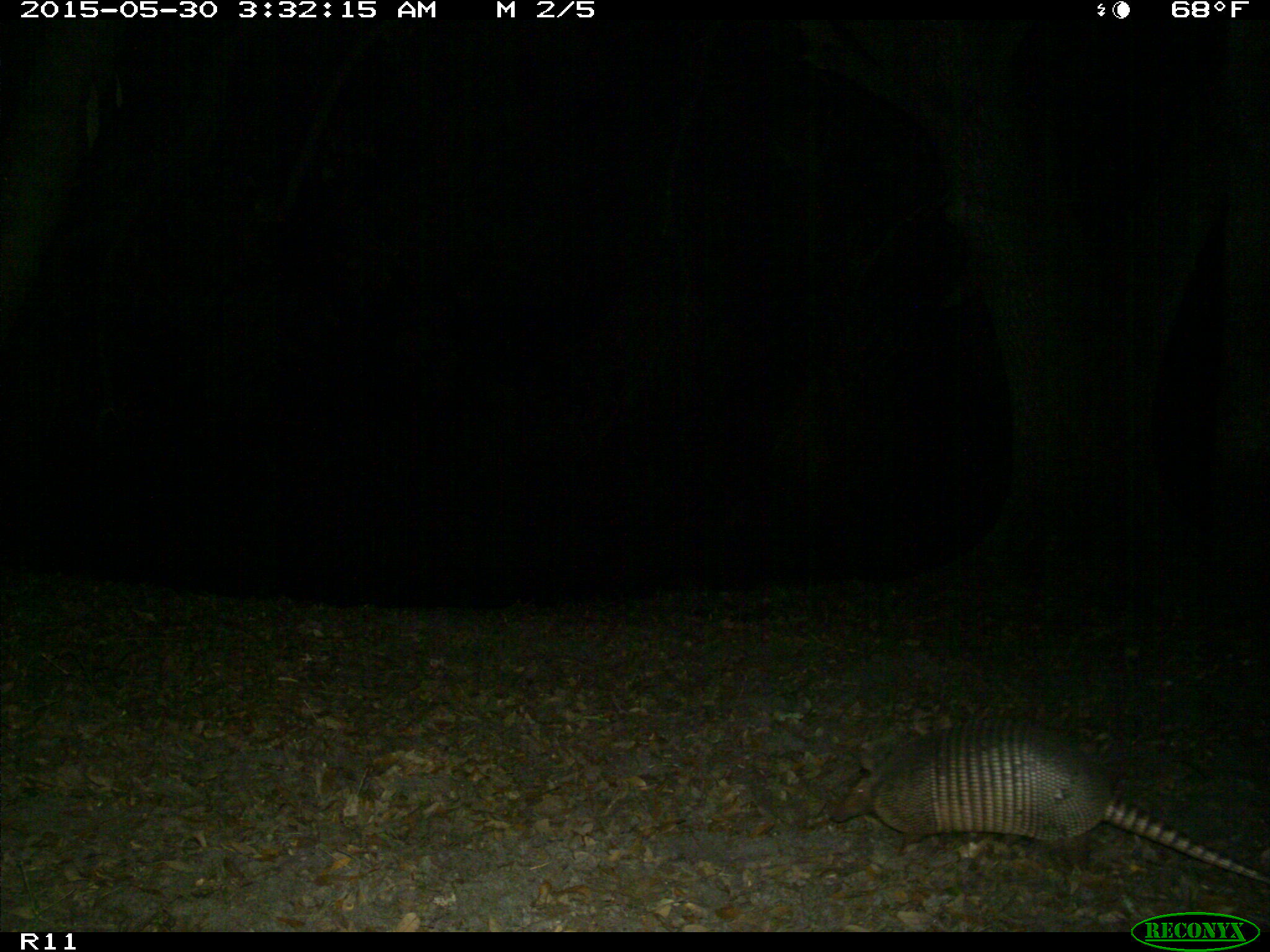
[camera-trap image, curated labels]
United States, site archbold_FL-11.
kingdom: Animalia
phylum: Chordata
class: Mammalia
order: Cingulata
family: Dasypodidae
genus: Dasypus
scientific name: Dasypus novemcinctus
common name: nine-banded armadillo